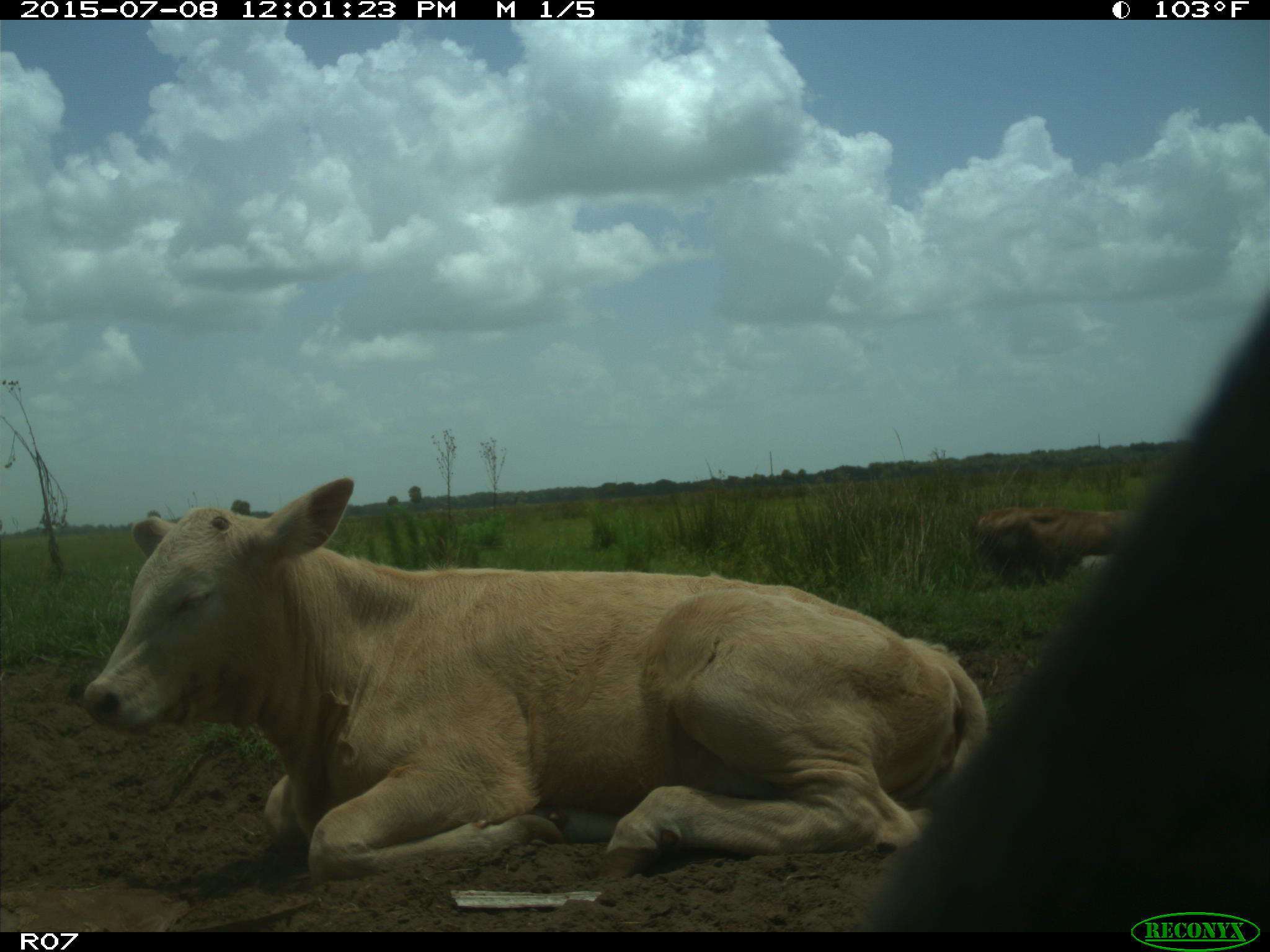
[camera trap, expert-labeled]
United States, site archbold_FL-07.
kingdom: Animalia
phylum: Chordata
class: Mammalia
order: Artiodactyla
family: Bovidae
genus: Bos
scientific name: Bos taurus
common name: domestic cow